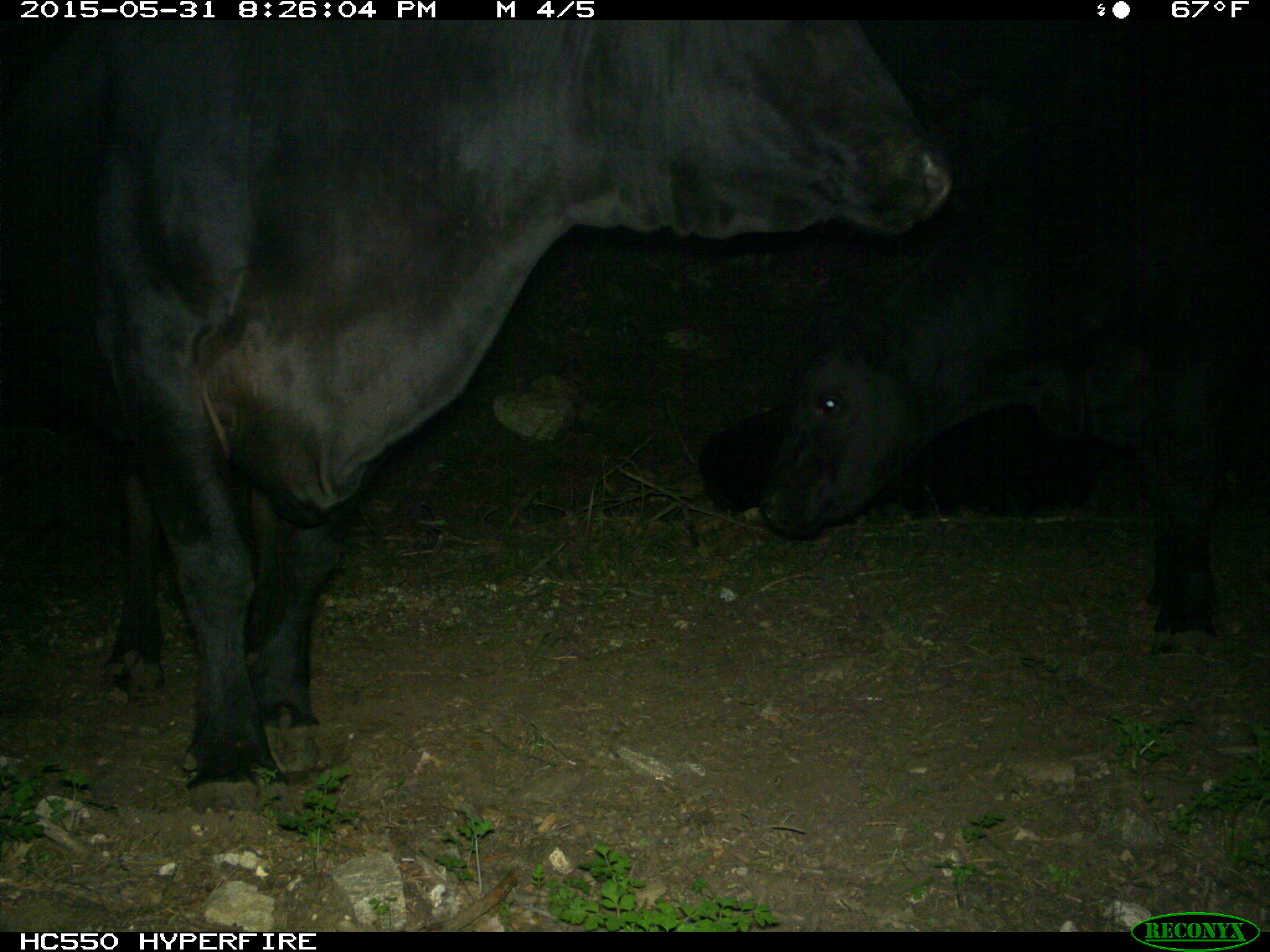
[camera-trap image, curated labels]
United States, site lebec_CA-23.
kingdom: Animalia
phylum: Chordata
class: Mammalia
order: Artiodactyla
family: Bovidae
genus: Bos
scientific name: Bos taurus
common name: domestic cow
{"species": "Bos taurus (domestic cow)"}